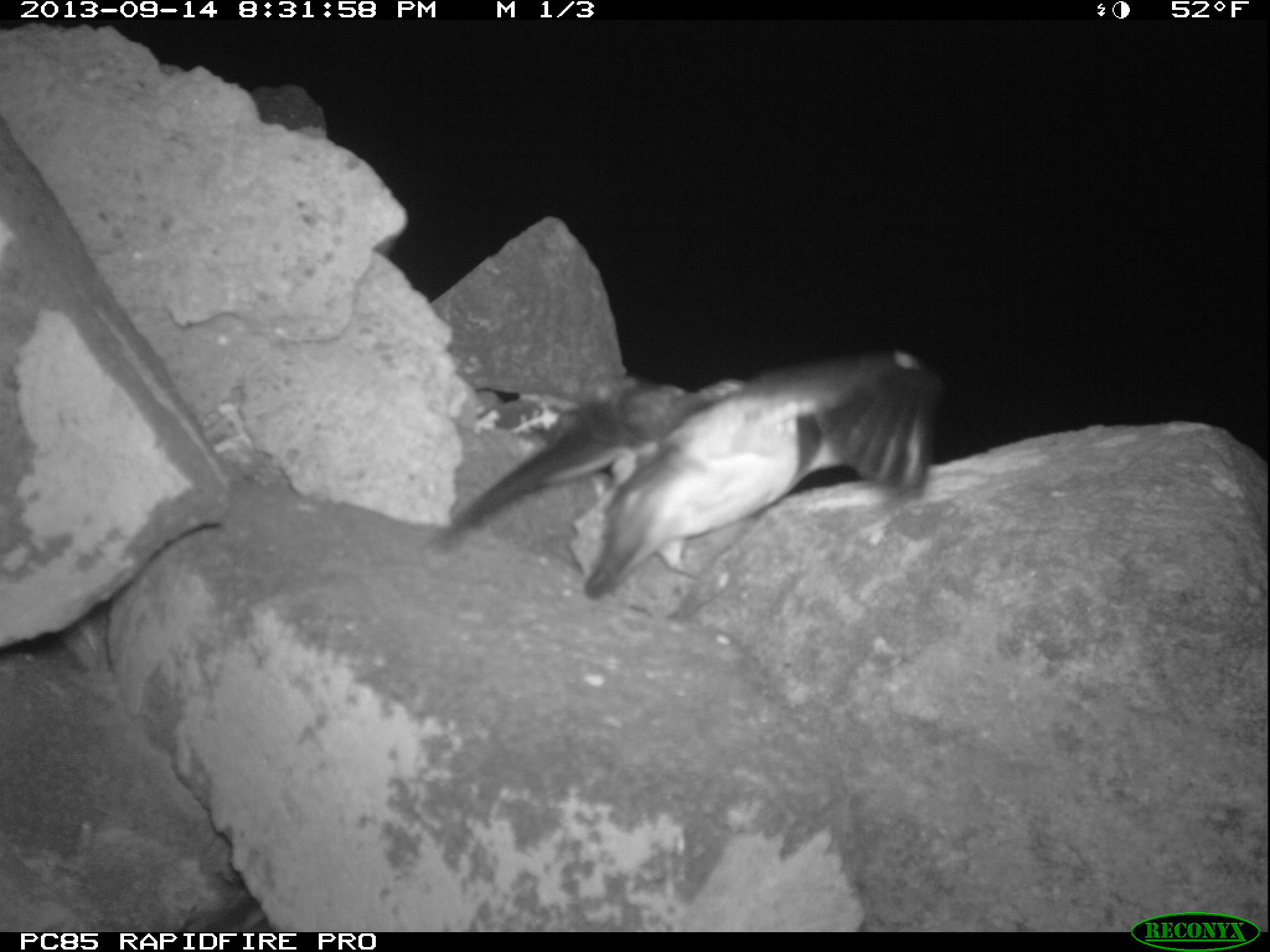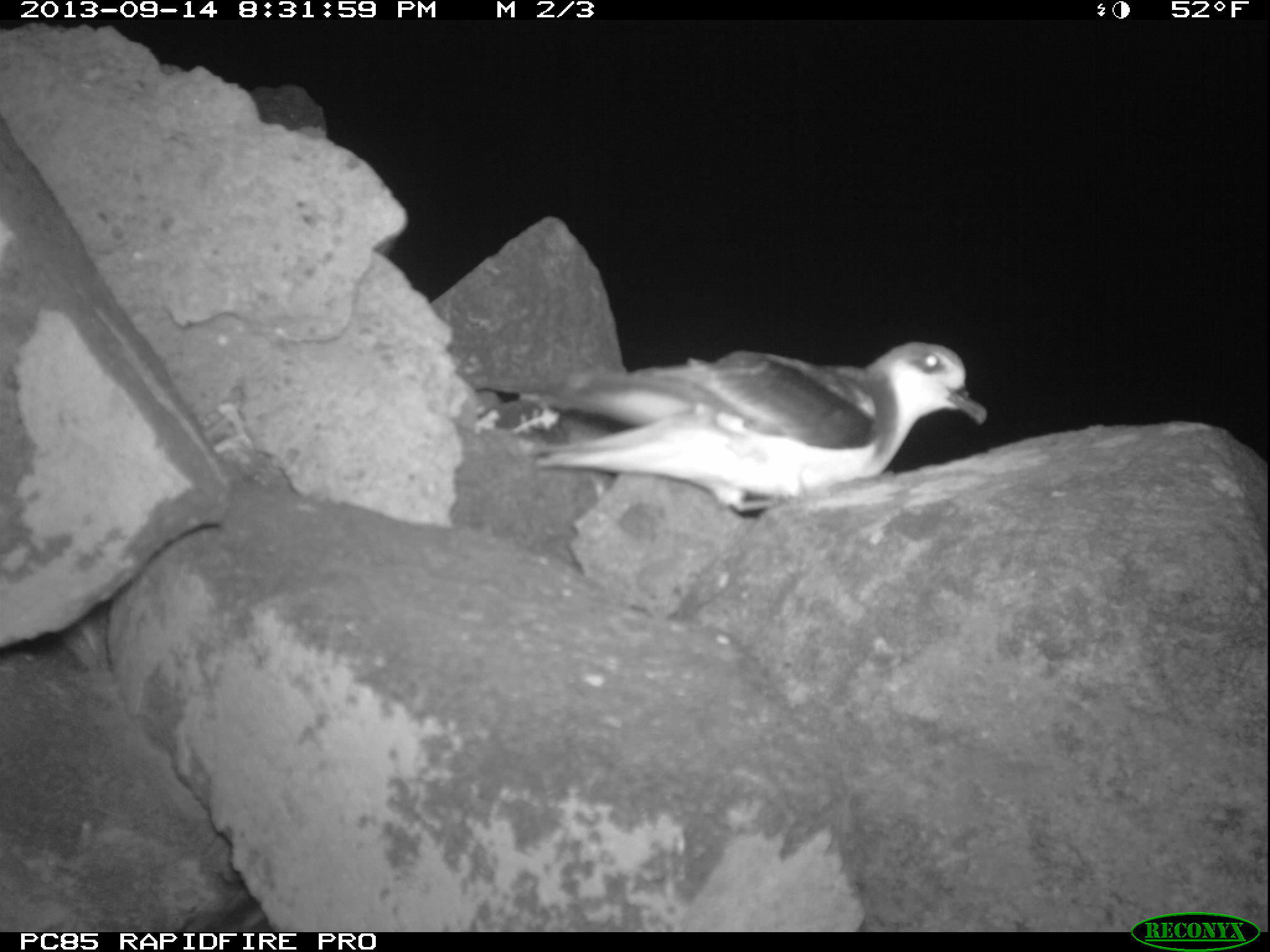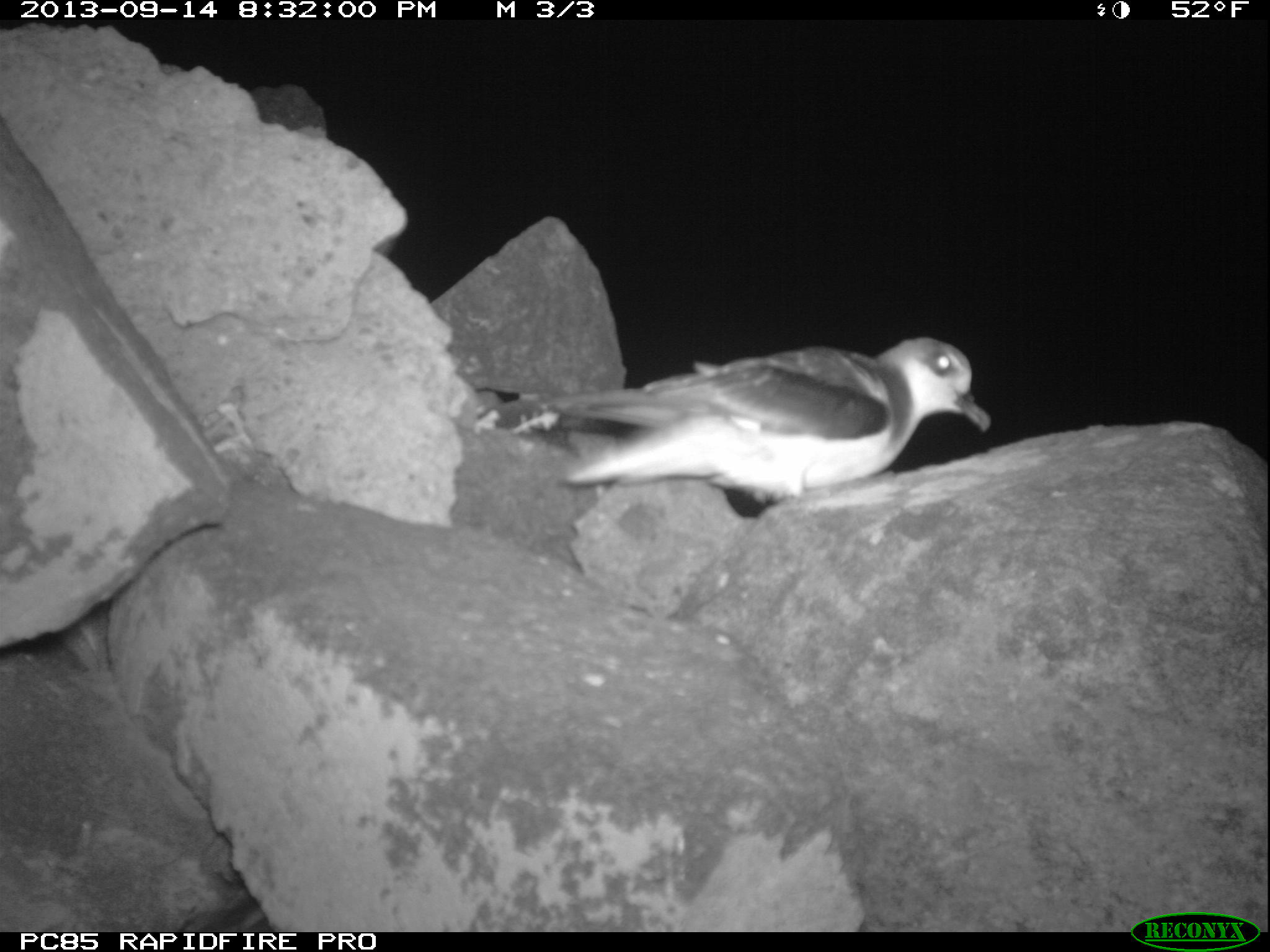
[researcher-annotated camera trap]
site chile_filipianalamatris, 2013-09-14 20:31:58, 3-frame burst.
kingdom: Animalia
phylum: Chordata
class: Aves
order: Procellariiformes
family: Procellariidae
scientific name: Procellariidae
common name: petrel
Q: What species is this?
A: Petrel (Procellariidae).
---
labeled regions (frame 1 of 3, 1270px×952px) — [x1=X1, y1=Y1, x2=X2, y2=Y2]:
petrel: [x1=424, y1=348, x2=935, y2=610]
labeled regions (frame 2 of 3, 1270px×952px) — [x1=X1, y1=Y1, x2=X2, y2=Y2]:
petrel: [x1=495, y1=338, x2=987, y2=523]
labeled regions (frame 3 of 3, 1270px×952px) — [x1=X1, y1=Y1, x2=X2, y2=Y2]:
petrel: [x1=460, y1=334, x2=989, y2=528]